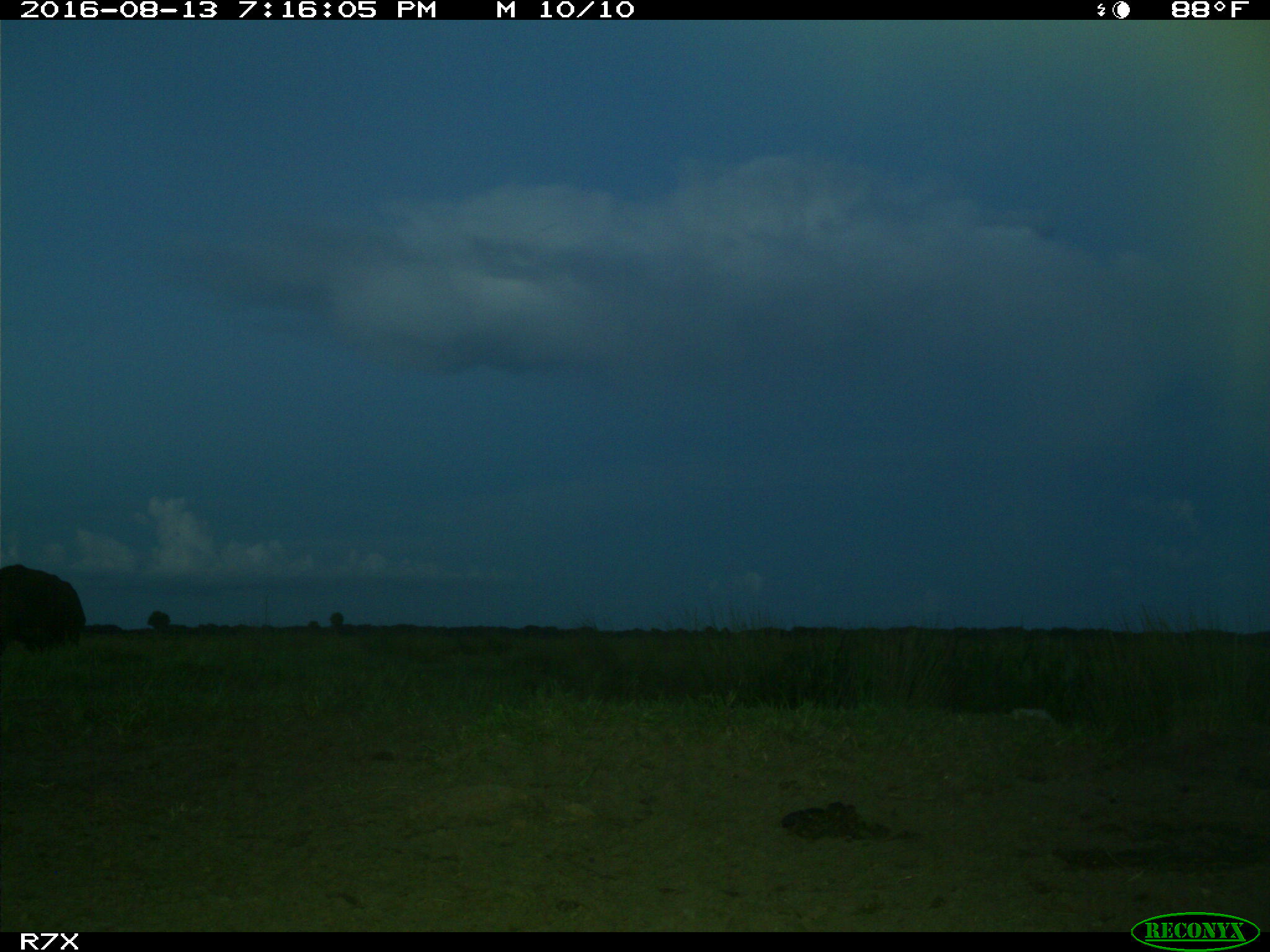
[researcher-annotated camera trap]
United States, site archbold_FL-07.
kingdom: Animalia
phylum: Chordata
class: Mammalia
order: Artiodactyla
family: Bovidae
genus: Bos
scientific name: Bos taurus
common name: domestic cow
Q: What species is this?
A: Bos taurus (domestic cow).